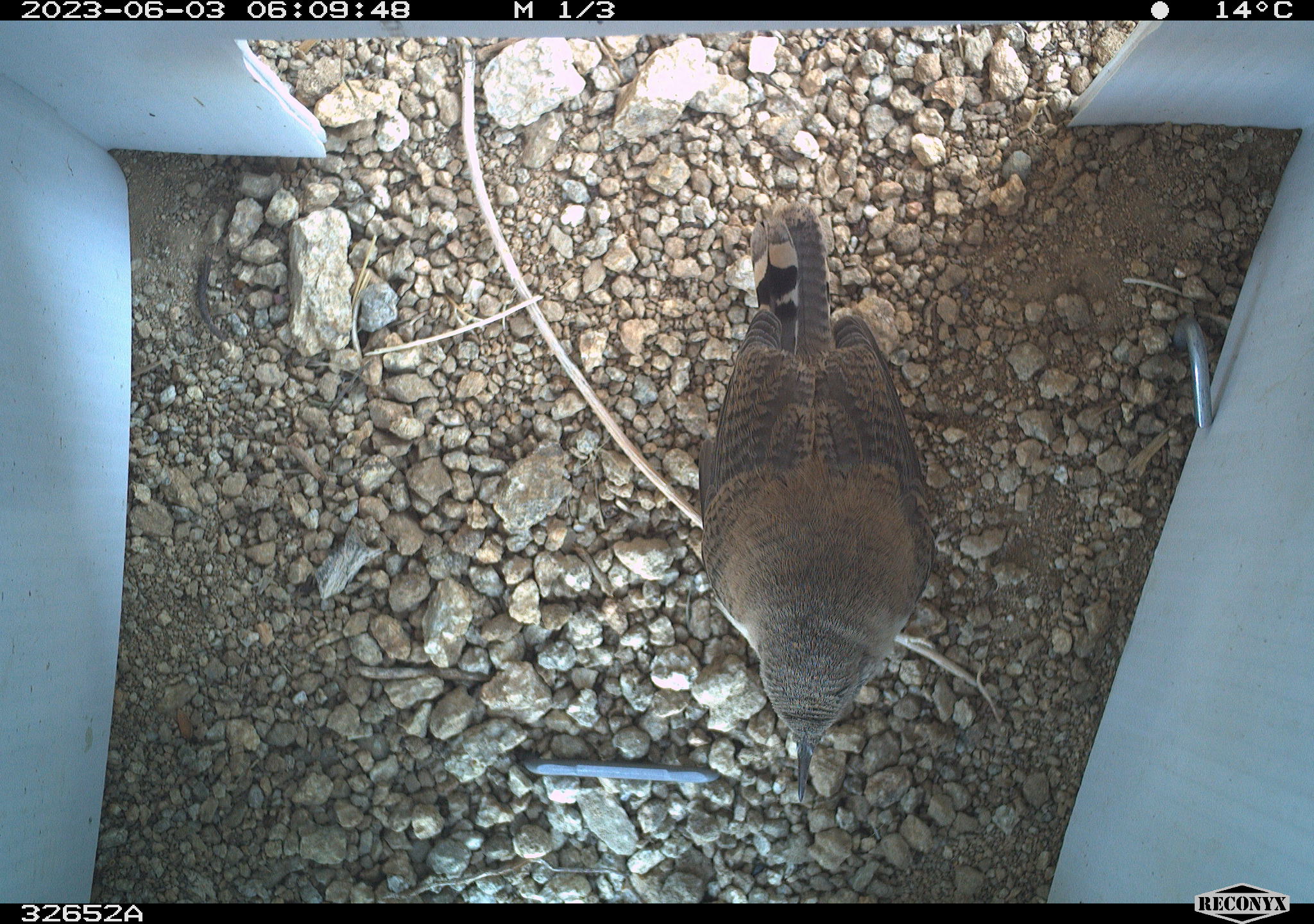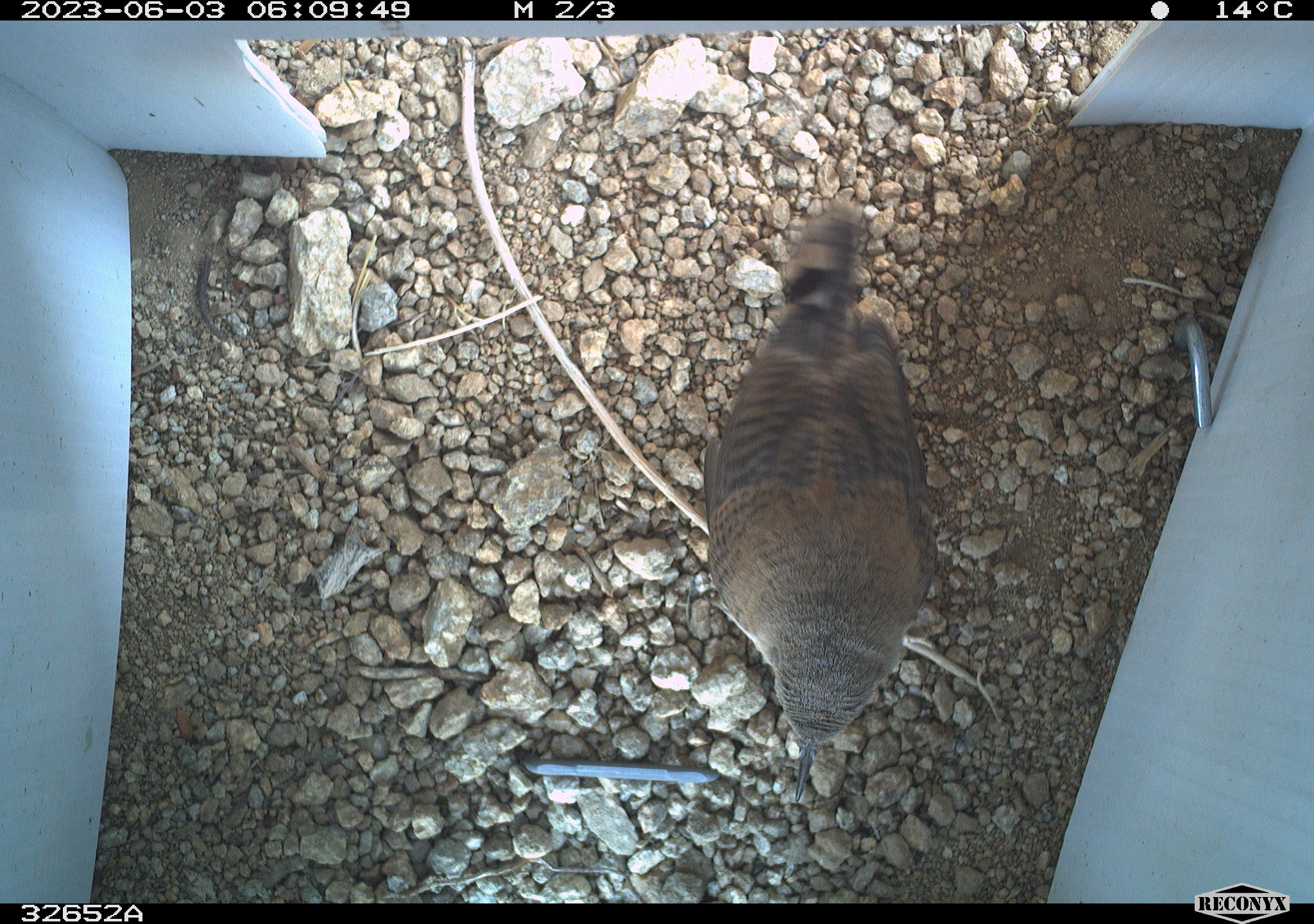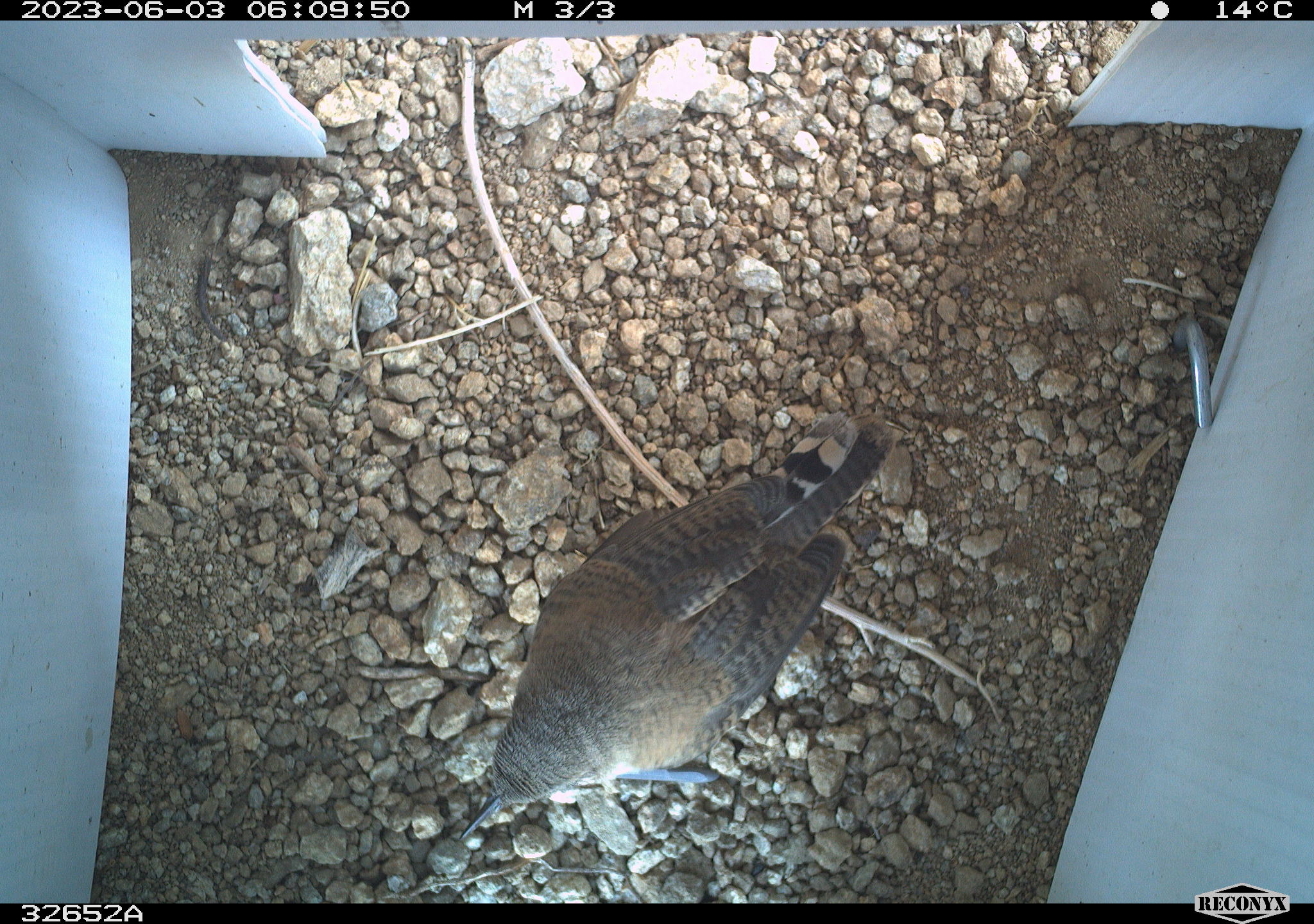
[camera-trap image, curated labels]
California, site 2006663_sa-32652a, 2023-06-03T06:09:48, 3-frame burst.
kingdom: Animalia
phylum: Chordata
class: Aves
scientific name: Aves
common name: bird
Bird (Aves).